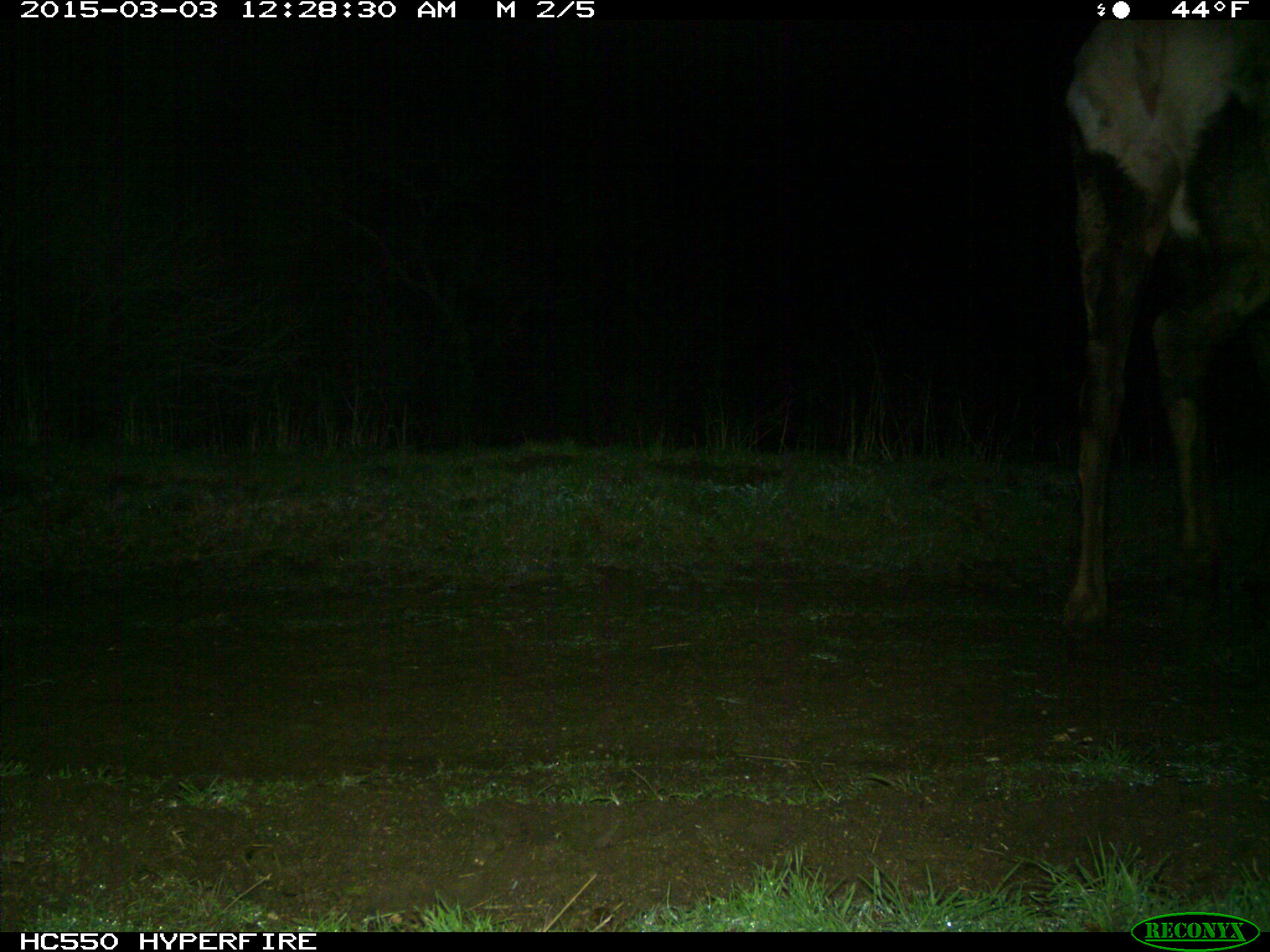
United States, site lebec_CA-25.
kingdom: Animalia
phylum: Chordata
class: Mammalia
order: Artiodactyla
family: Cervidae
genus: Cervus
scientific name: Cervus canadensis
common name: elk